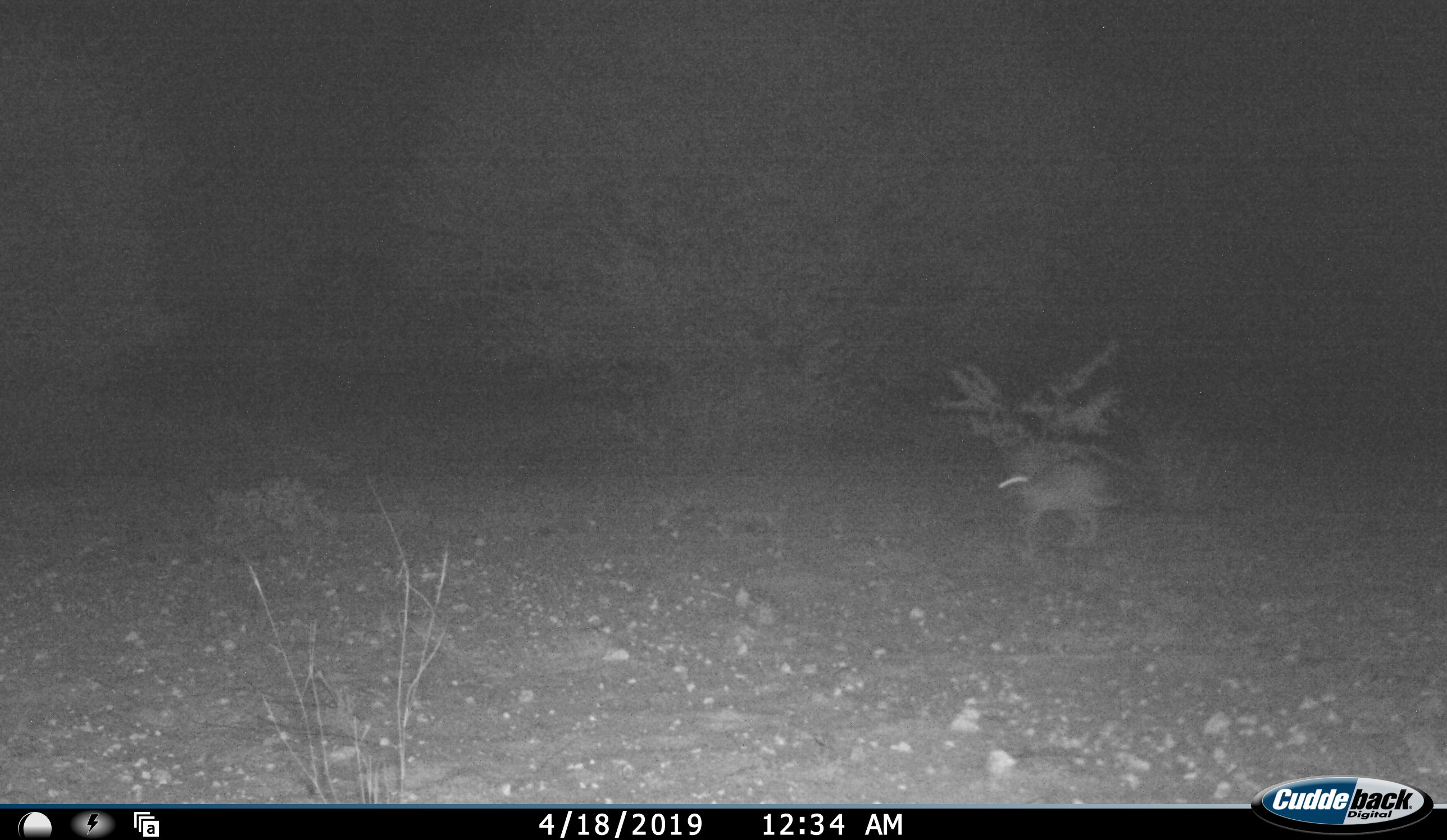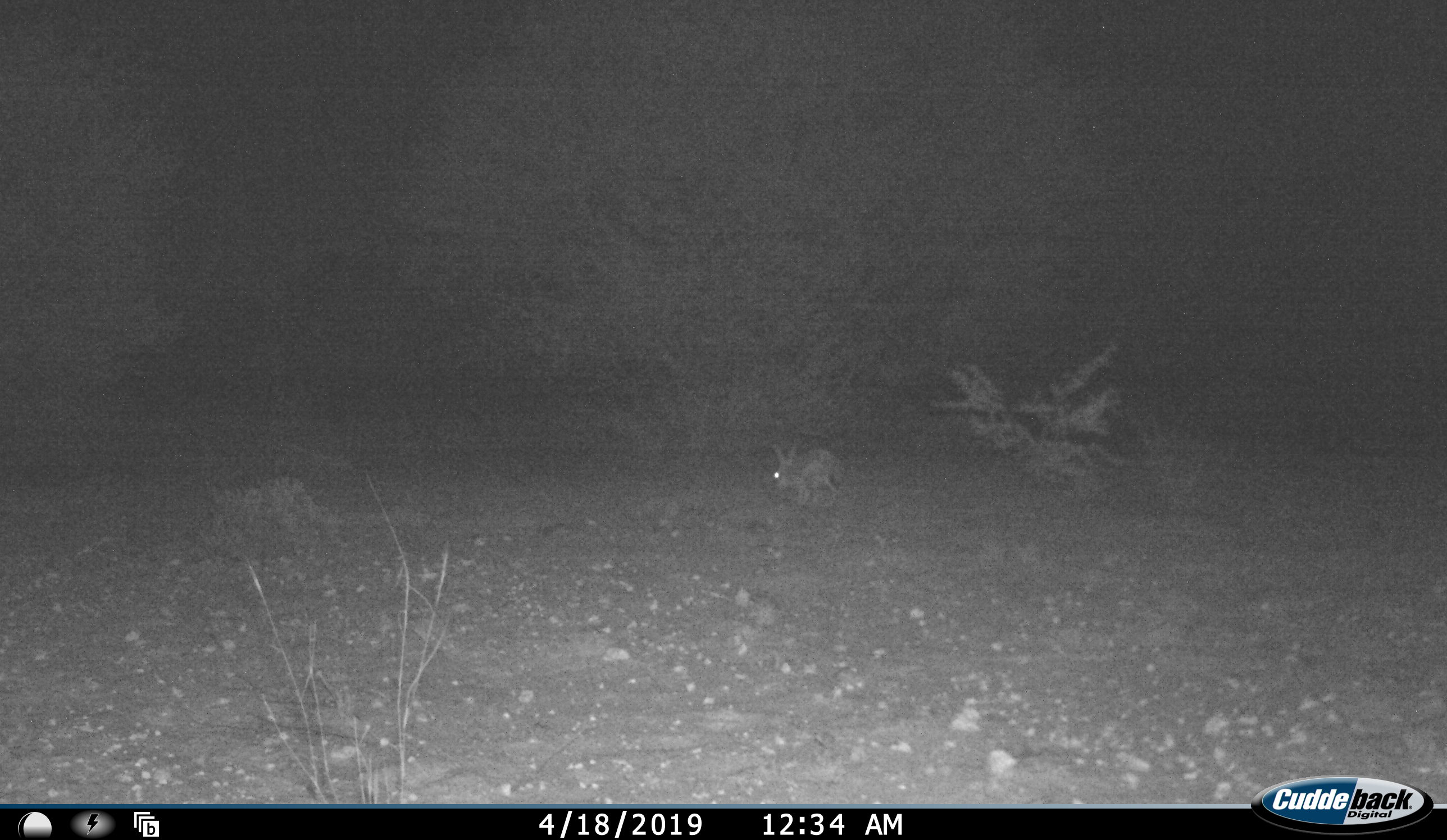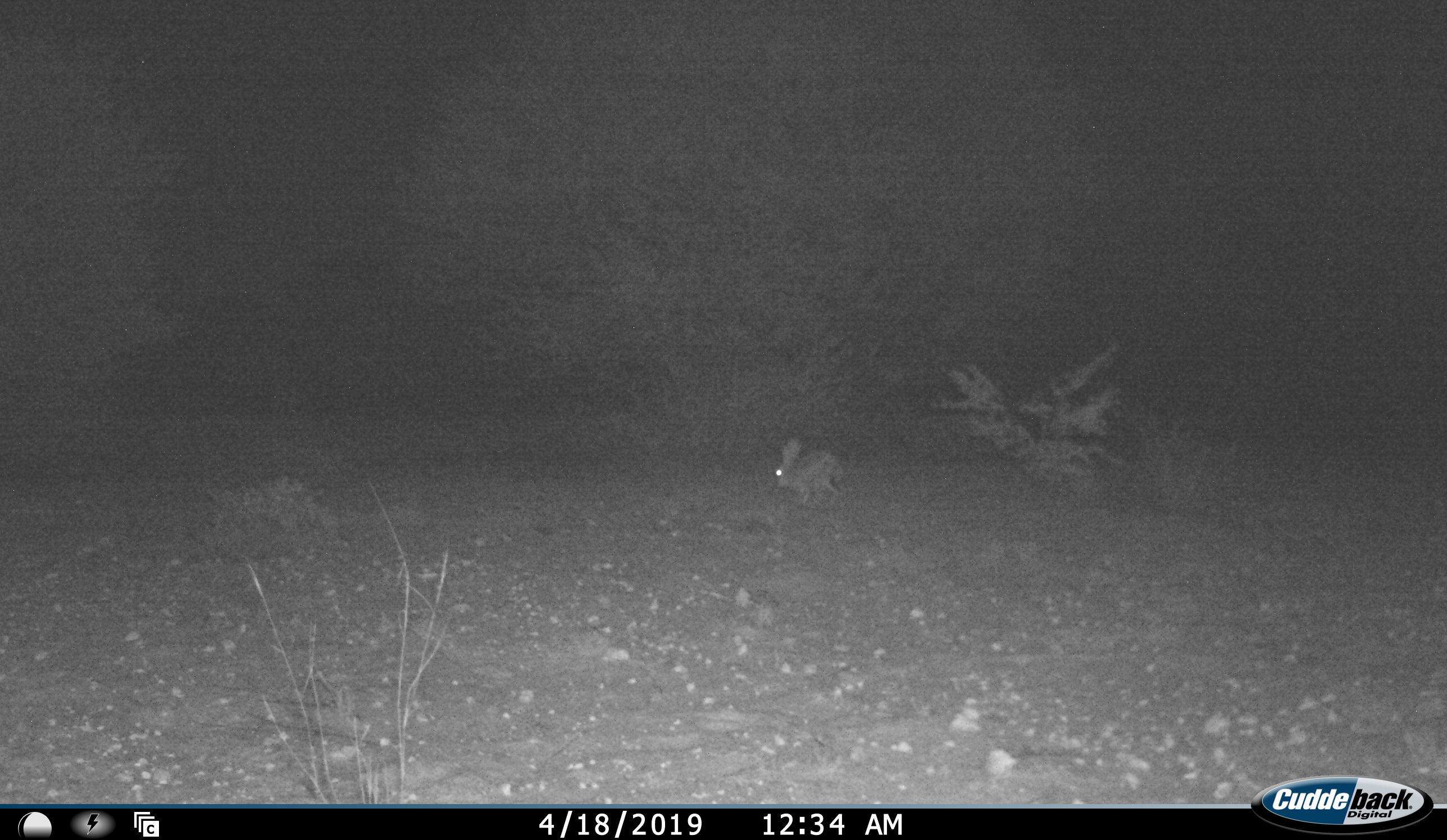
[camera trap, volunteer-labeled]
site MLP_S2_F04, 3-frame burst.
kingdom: Animalia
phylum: Chordata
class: Mammalia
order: Lagomorpha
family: Leporidae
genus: Lepus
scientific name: Lepus capensis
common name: cape hare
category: harecape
Harecape (cape hare) (Lepus capensis), count 1. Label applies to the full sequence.